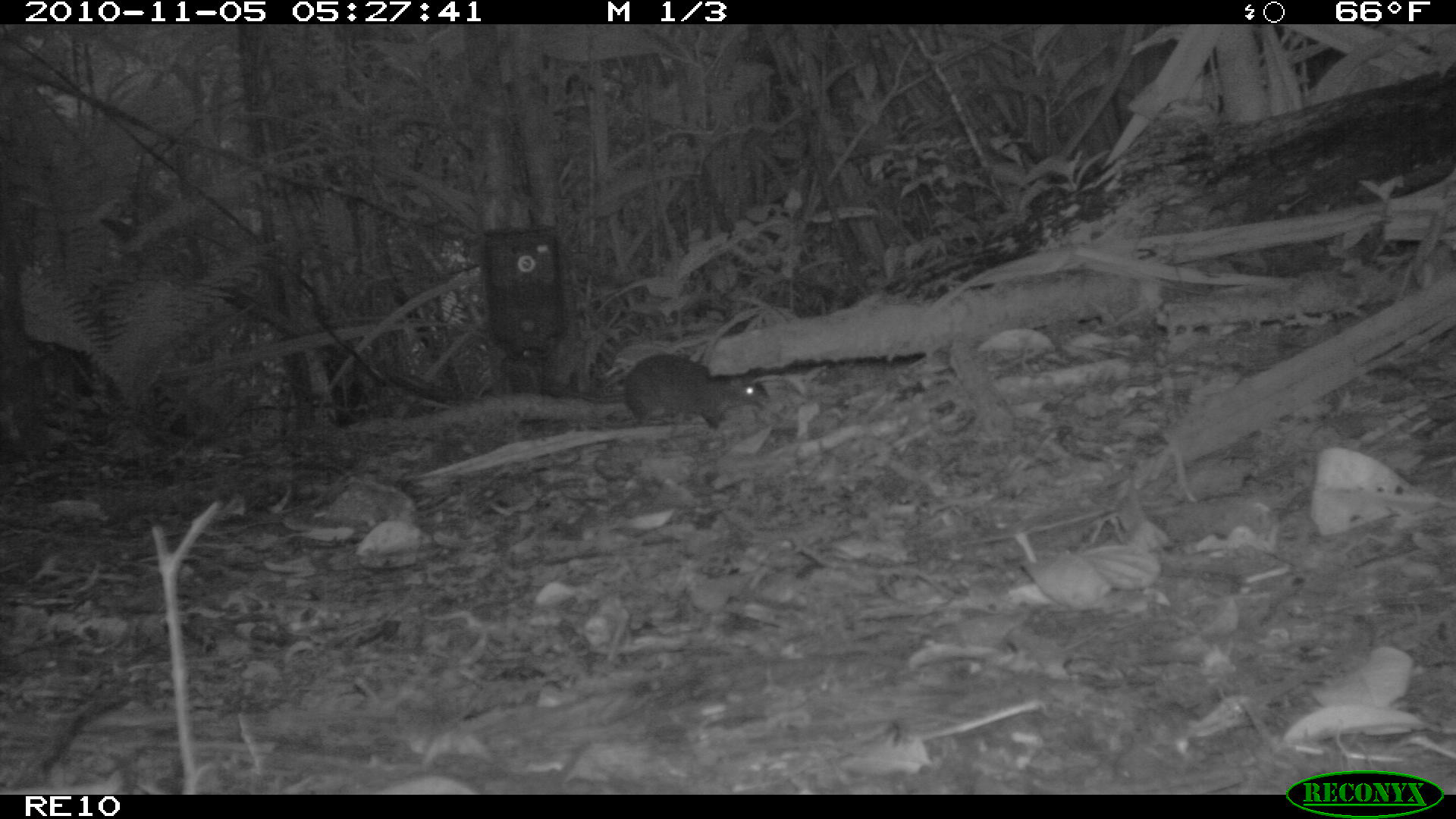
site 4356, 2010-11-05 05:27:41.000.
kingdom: Animalia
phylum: Chordata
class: Mammalia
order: Rodentia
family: Muridae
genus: Rattus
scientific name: Rattus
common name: rodent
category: unknown rat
Unknown rat (rodent) (Rattus), count 1.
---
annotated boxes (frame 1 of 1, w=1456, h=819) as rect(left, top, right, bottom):
unknown rat: rect(542, 351, 770, 431)